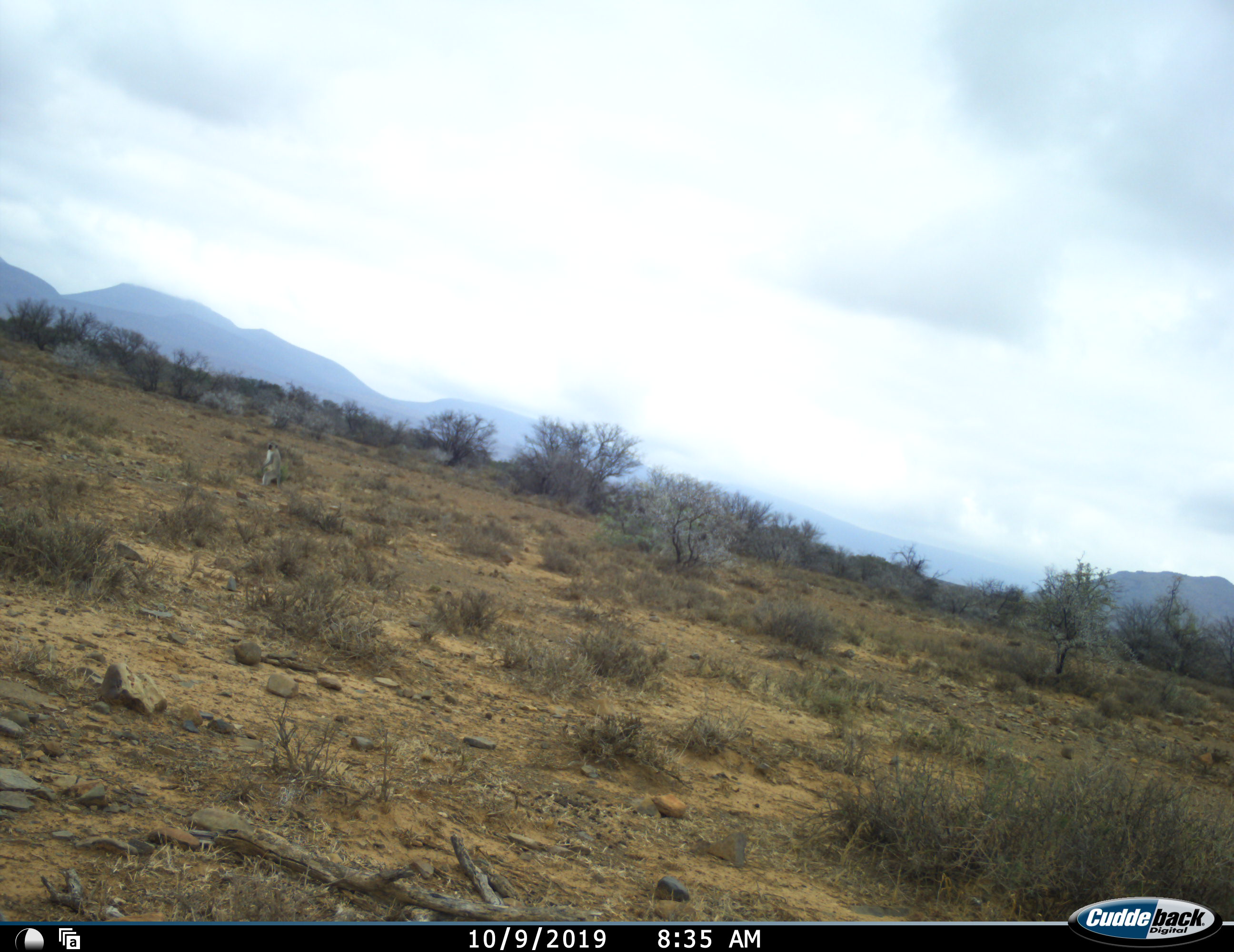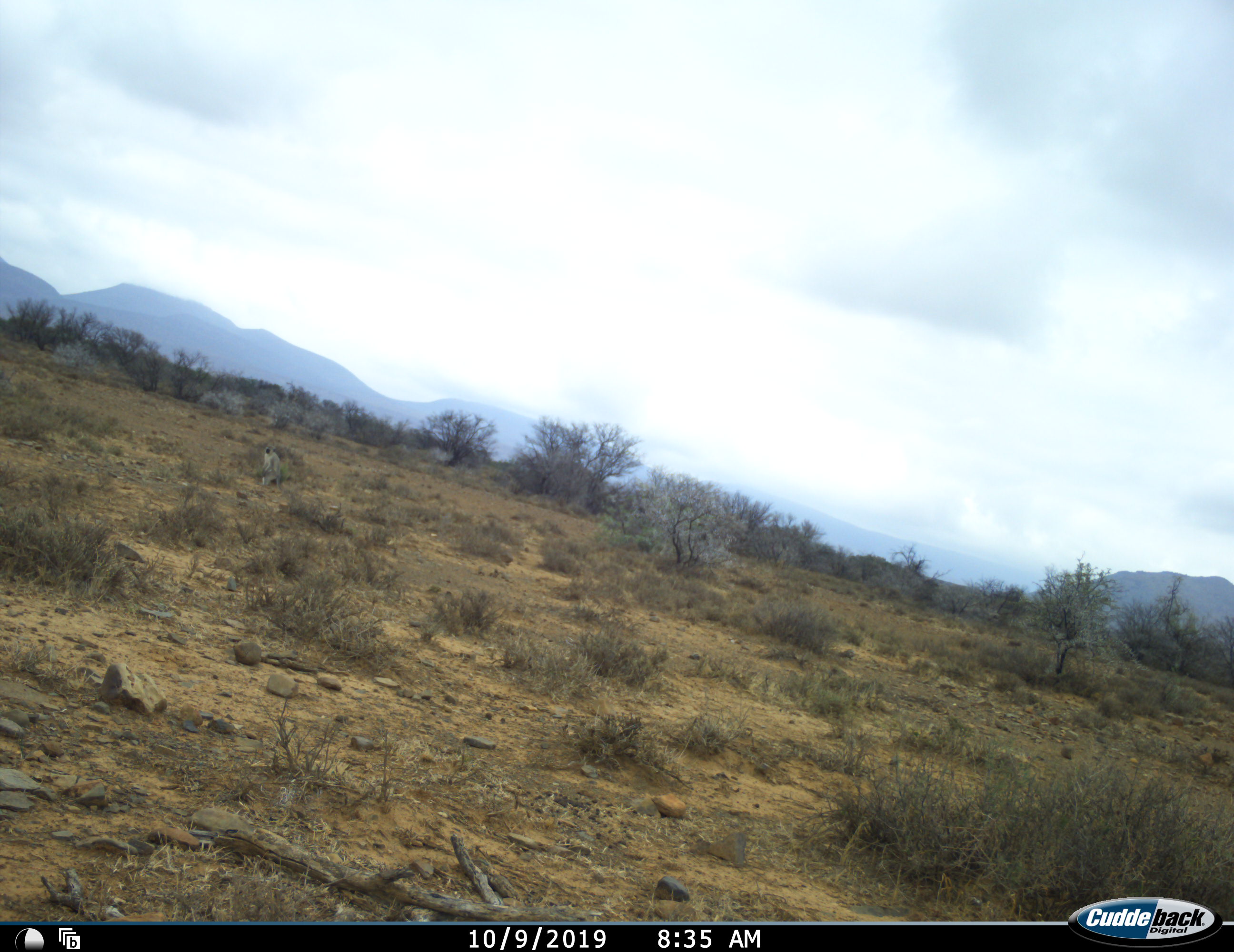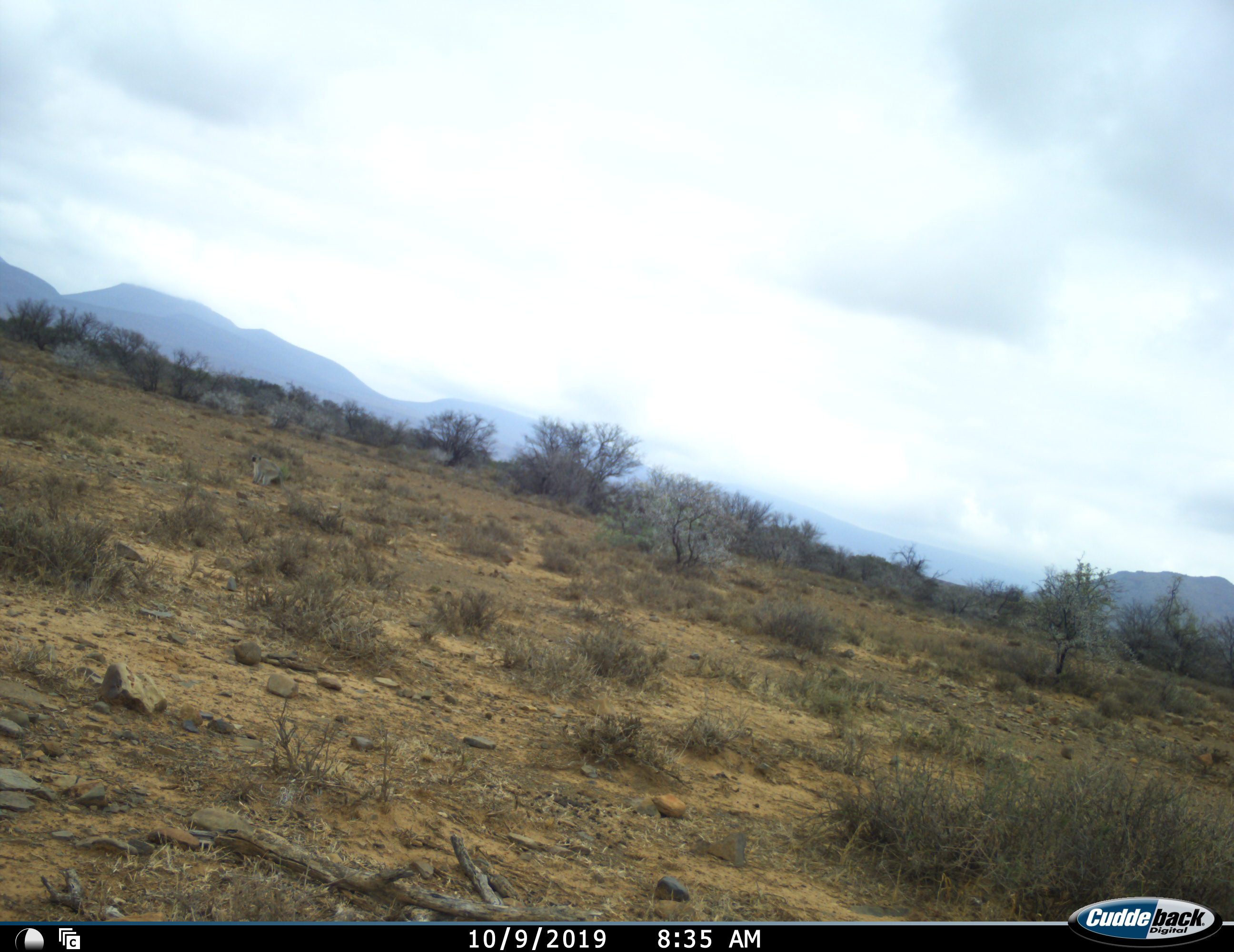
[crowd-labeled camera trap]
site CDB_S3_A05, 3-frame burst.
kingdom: Animalia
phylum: Chordata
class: Mammalia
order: Primates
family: Cercopithecidae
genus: Chlorocebus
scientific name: Chlorocebus pygerythrus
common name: vervet monkey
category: monkeyvervet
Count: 1.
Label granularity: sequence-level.